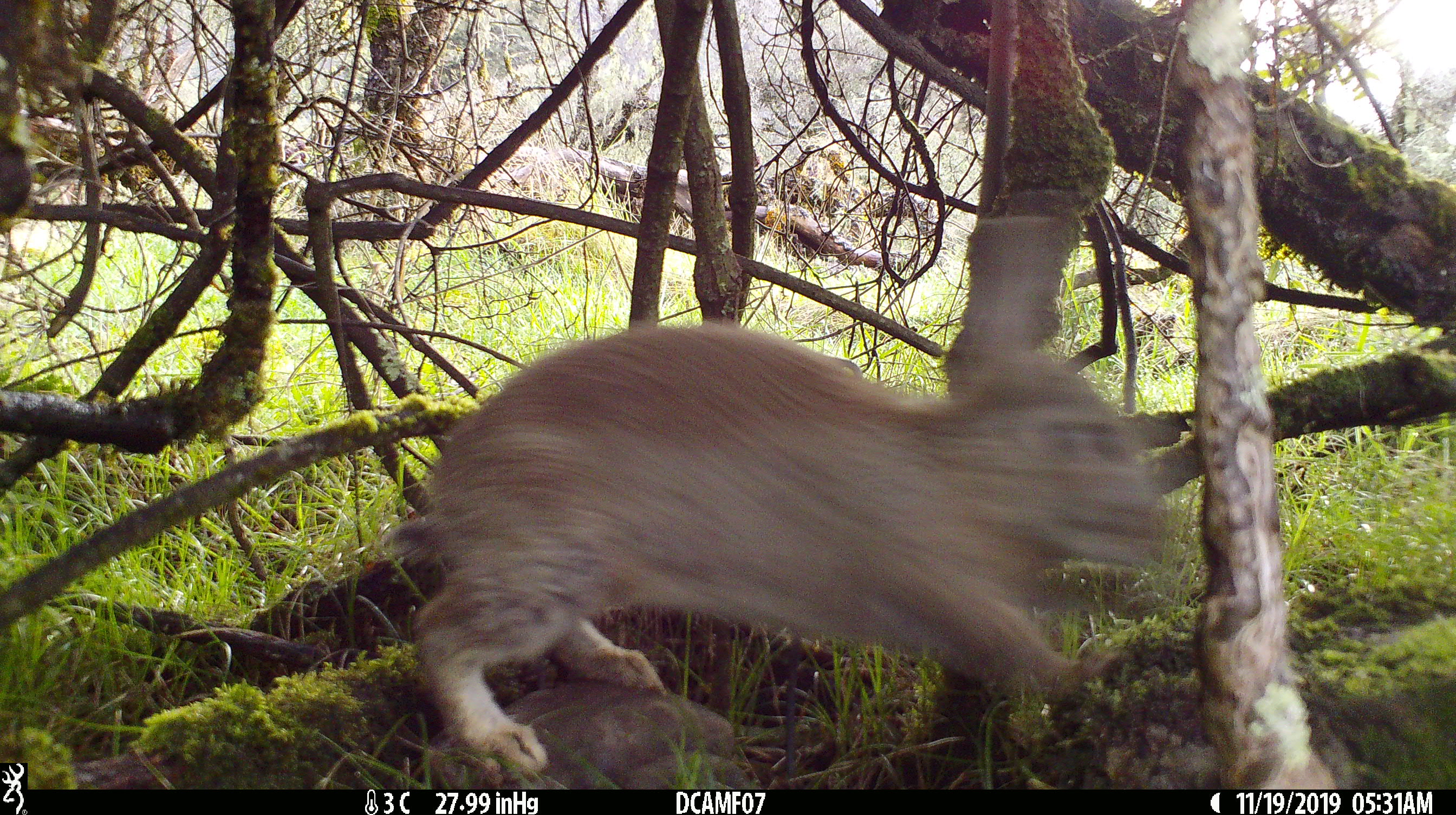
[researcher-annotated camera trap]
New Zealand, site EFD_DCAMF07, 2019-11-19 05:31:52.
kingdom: Animalia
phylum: Chordata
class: Mammalia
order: Lagomorpha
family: Leporidae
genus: Oryctolagus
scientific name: Oryctolagus cuniculus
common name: european rabbit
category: rabbit